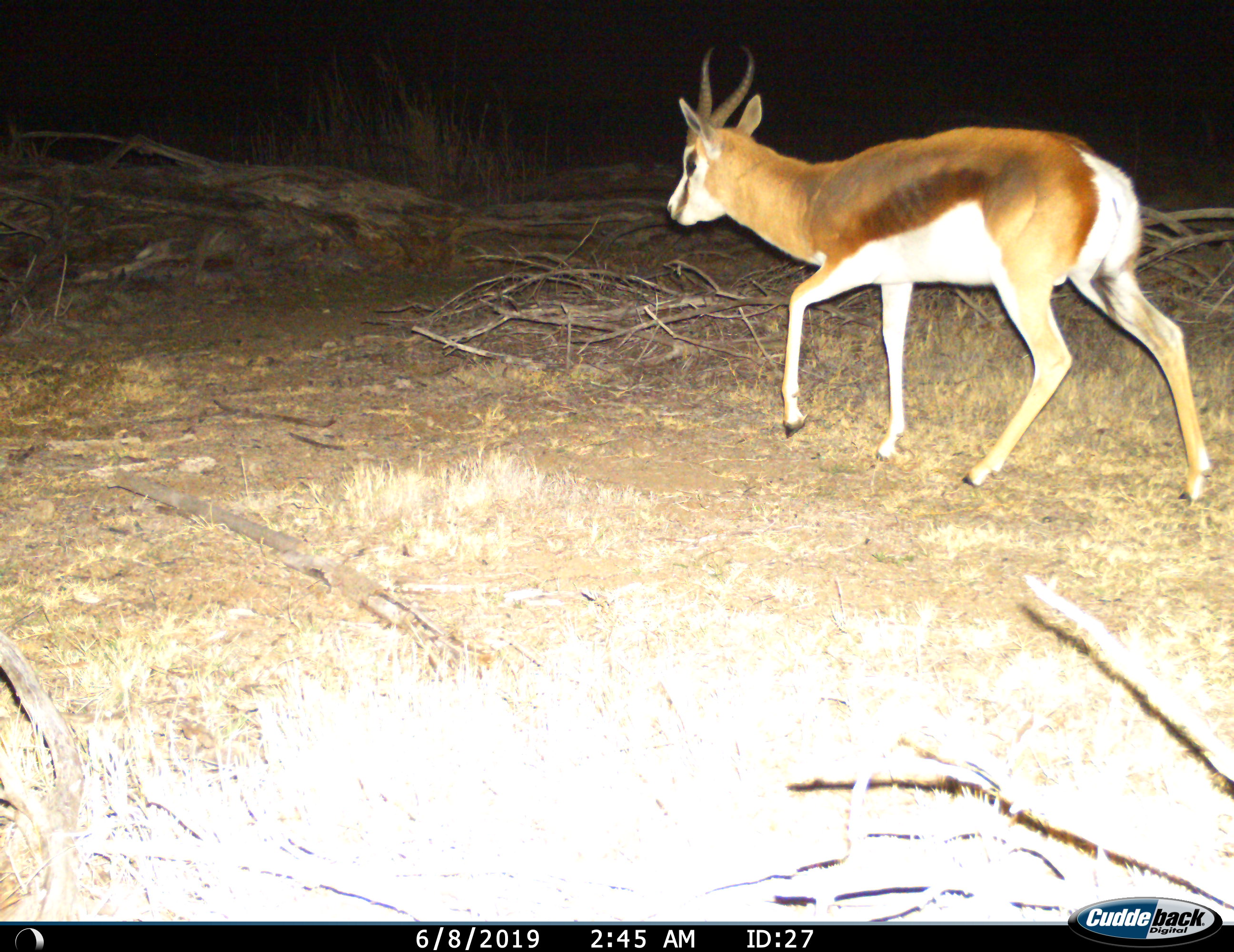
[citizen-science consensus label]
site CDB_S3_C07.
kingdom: Animalia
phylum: Chordata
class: Mammalia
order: Artiodactyla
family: Bovidae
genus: Antidorcas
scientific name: Antidorcas marsupialis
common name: springbok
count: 1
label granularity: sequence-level